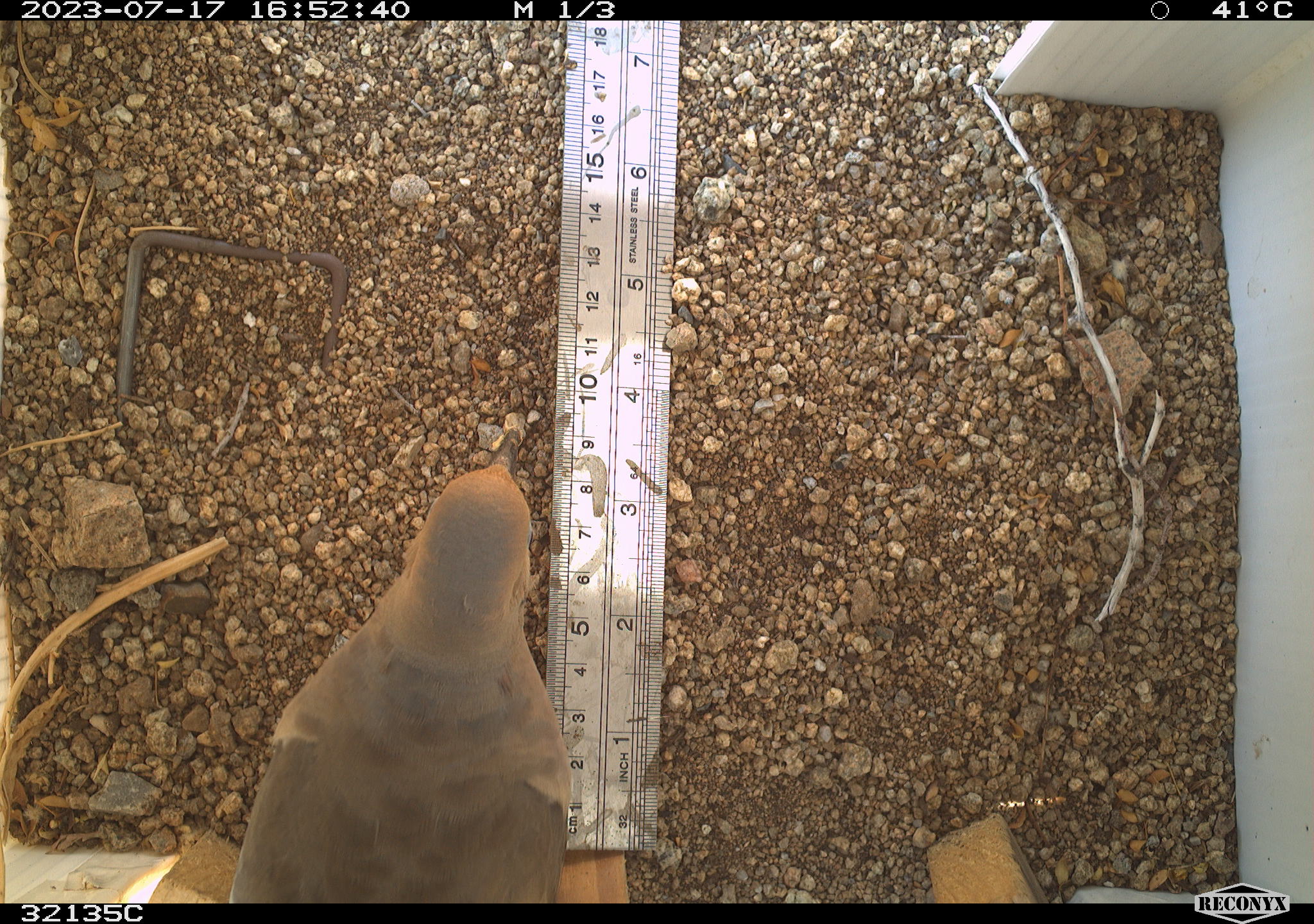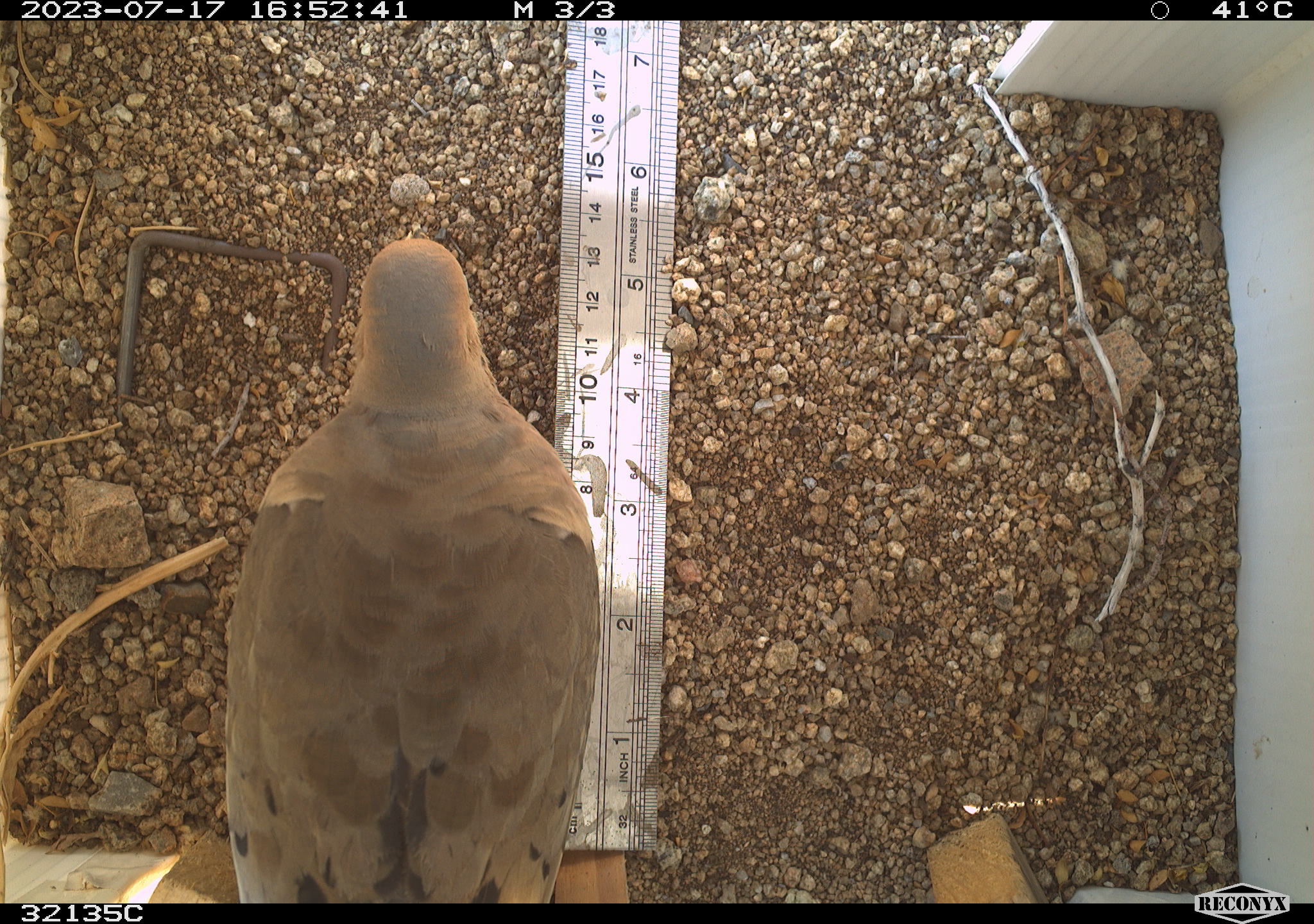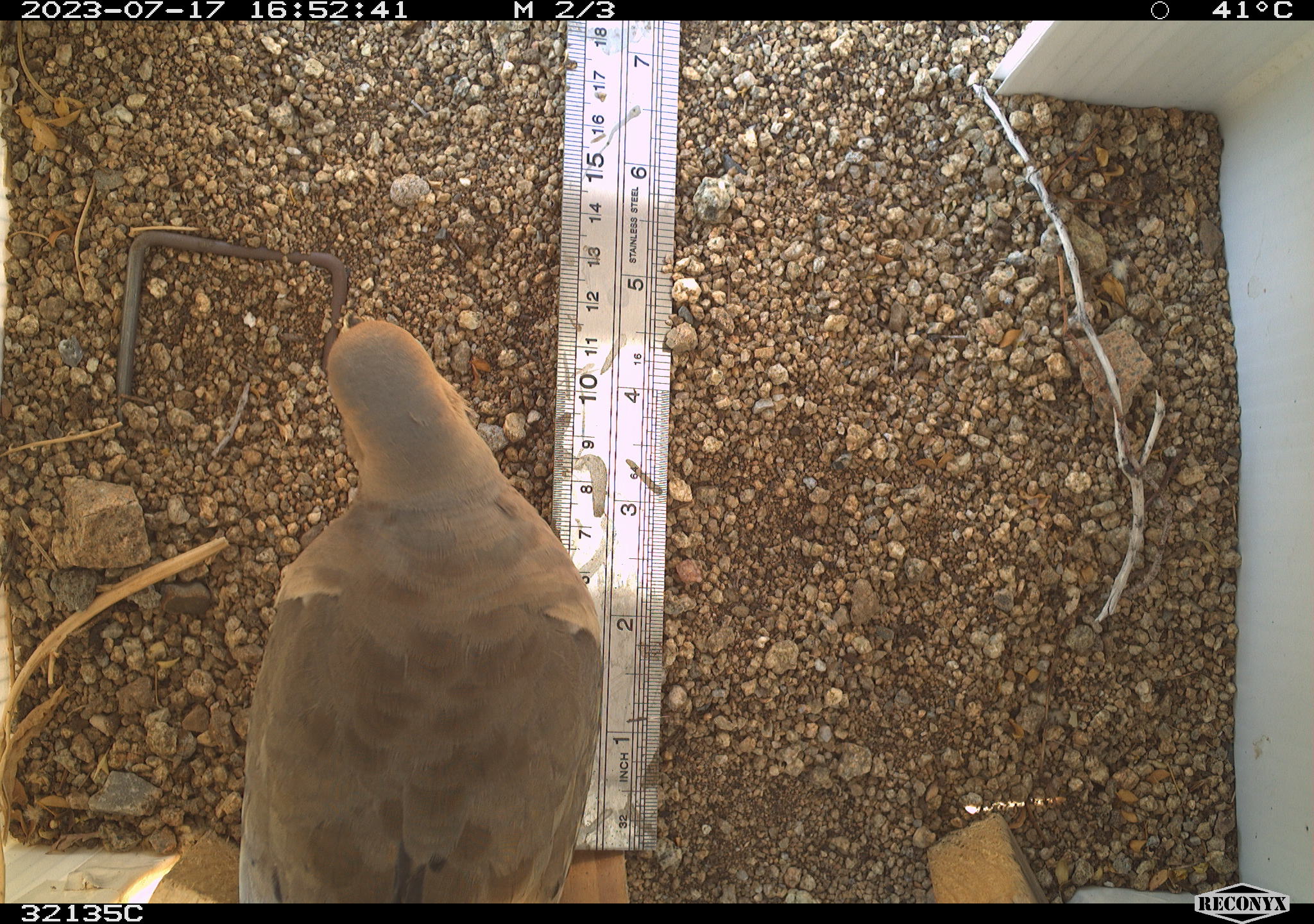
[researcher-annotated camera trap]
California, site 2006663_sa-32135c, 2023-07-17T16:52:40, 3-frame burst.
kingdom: Animalia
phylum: Chordata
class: Aves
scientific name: Aves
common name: bird